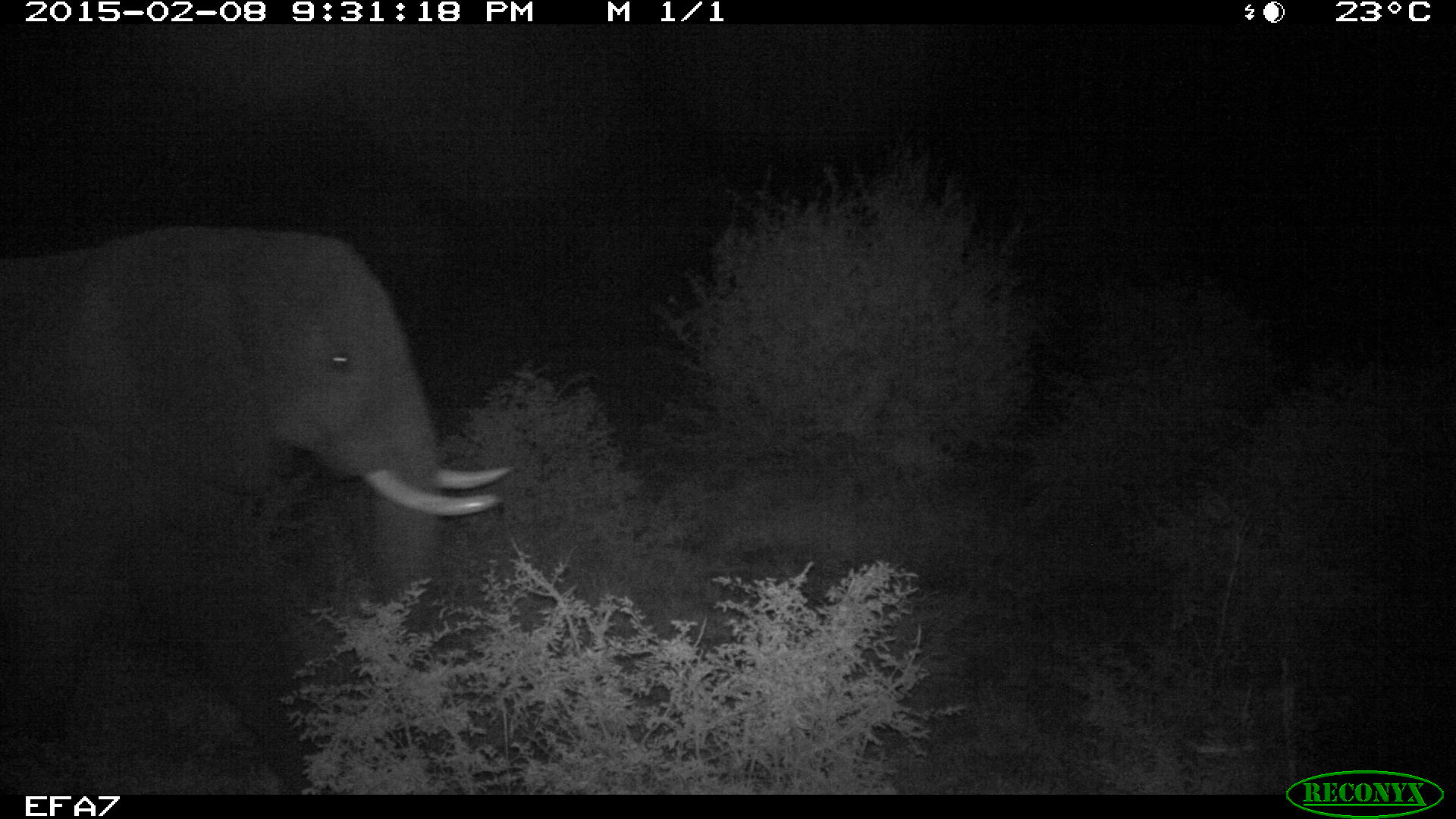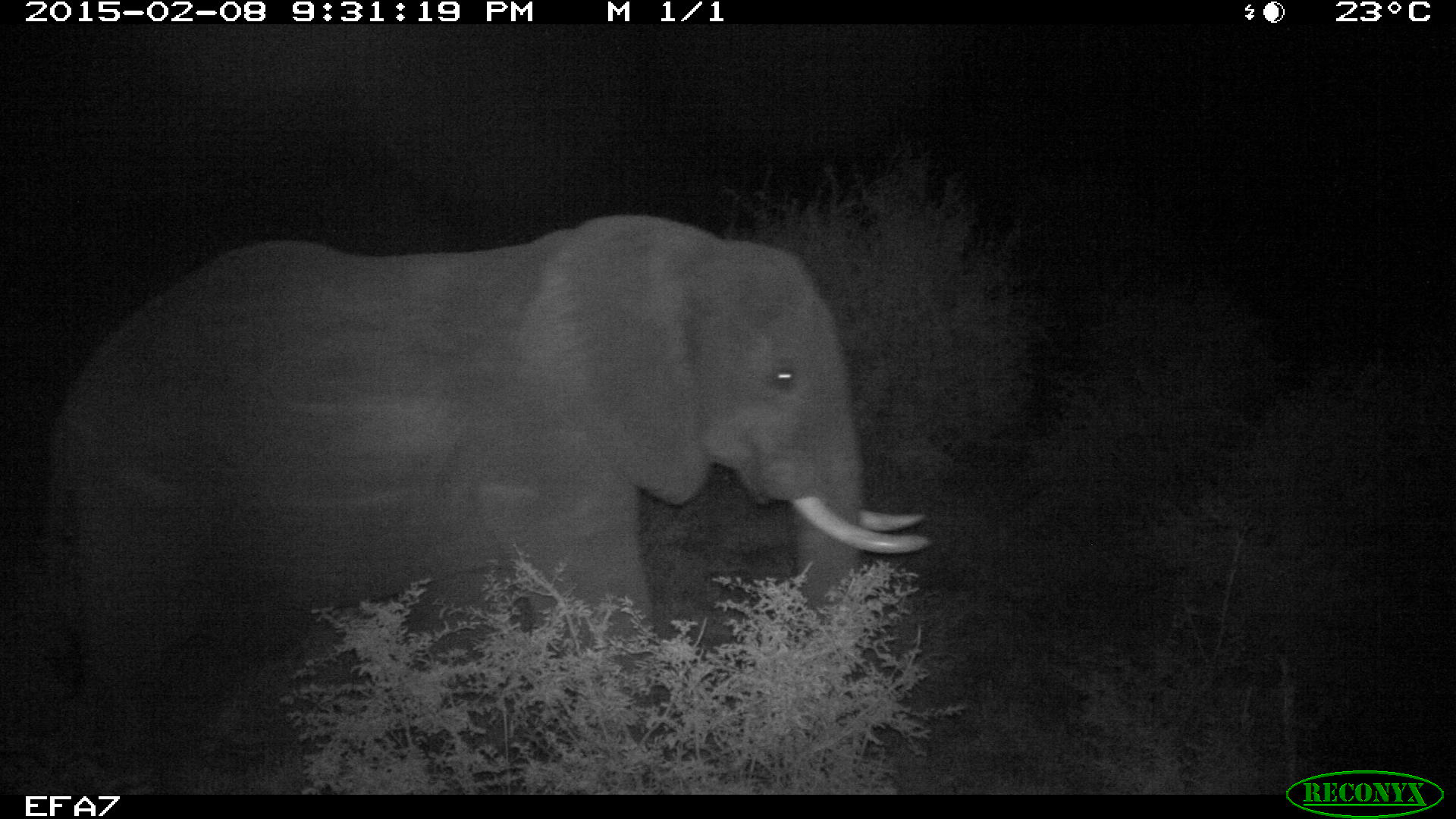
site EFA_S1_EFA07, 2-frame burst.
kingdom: Animalia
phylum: Chordata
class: Mammalia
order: Proboscidea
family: Elephantidae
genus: Loxodonta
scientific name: Loxodonta africana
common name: african bush elephant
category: elephant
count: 1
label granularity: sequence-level